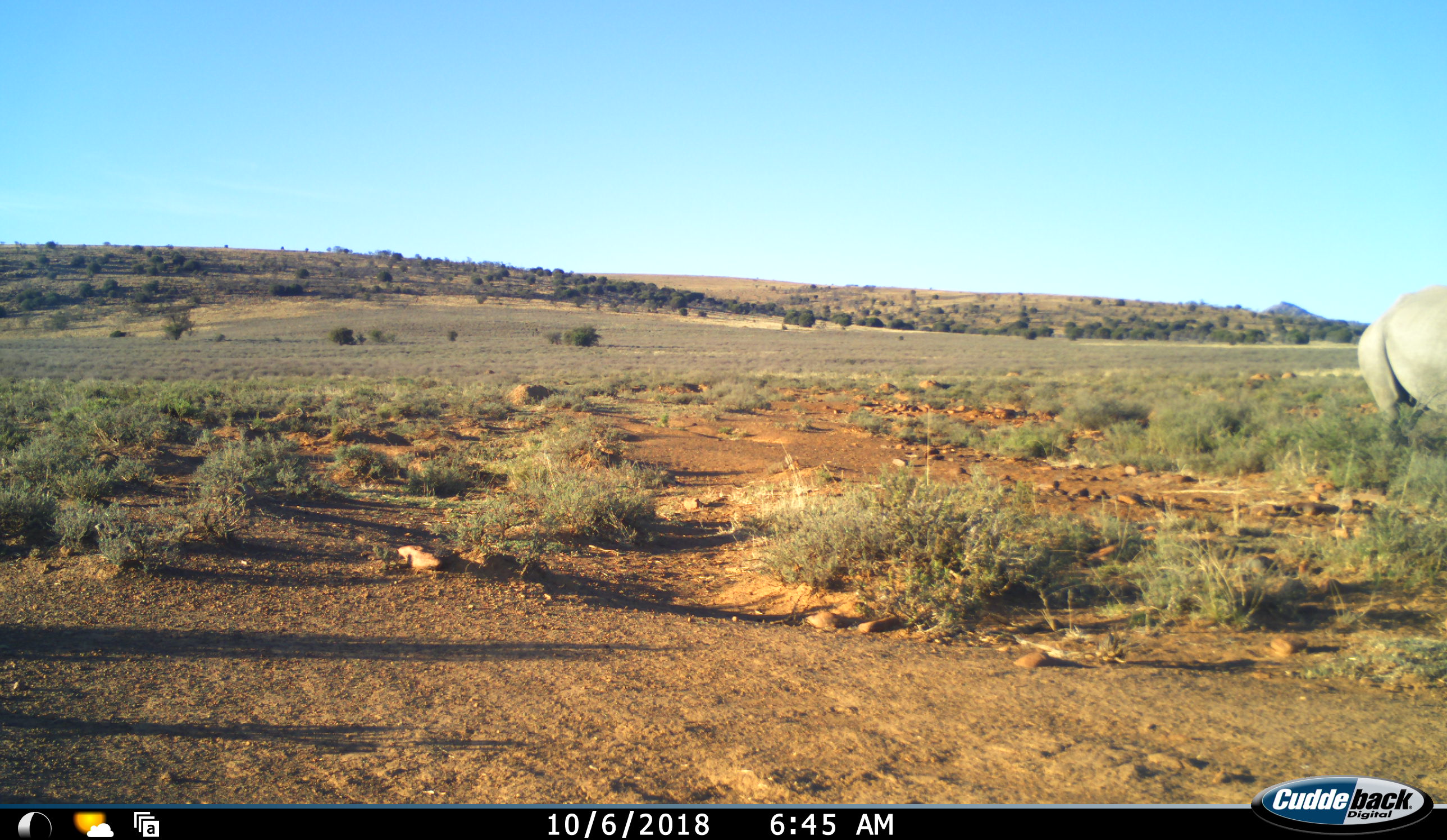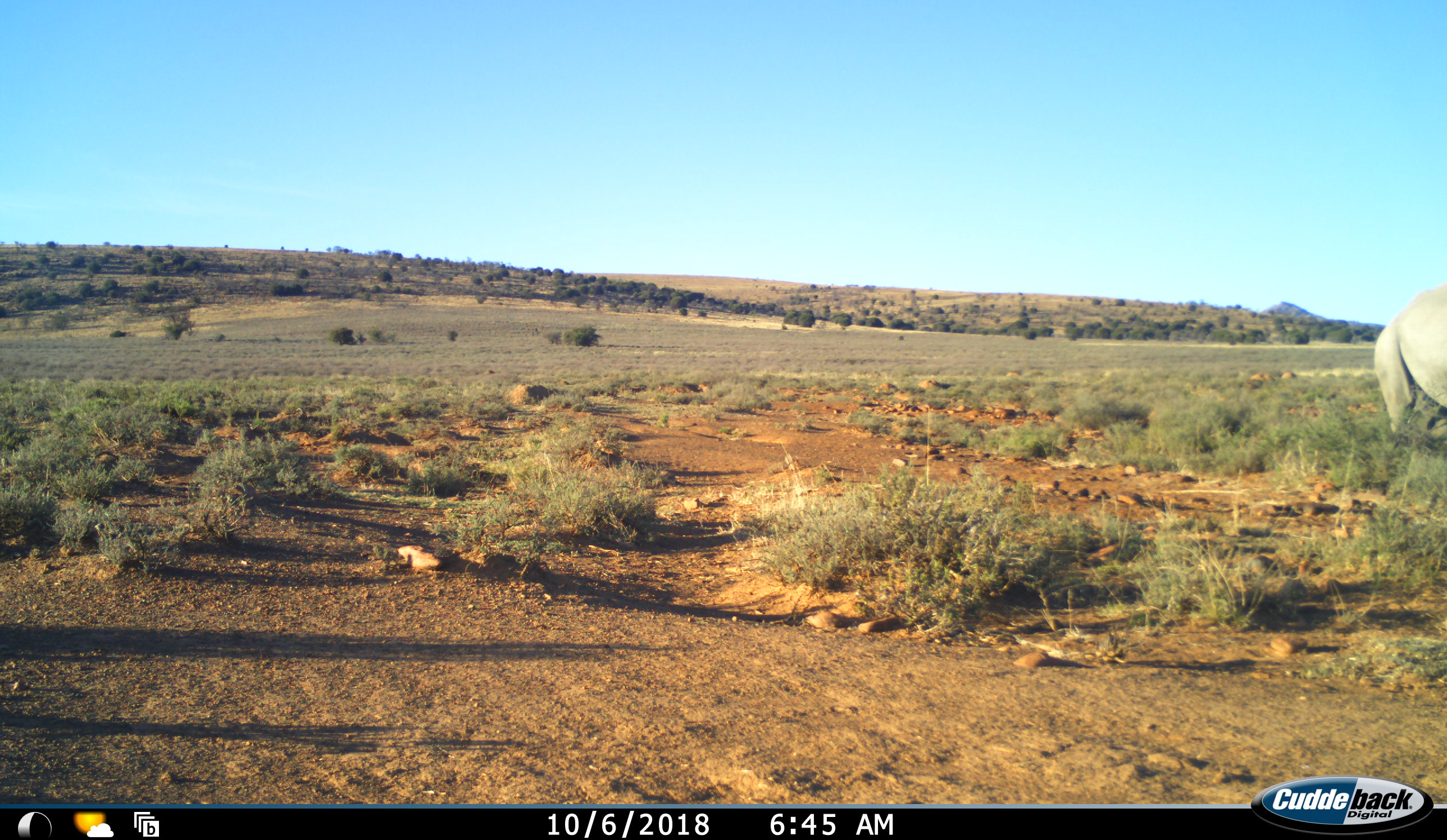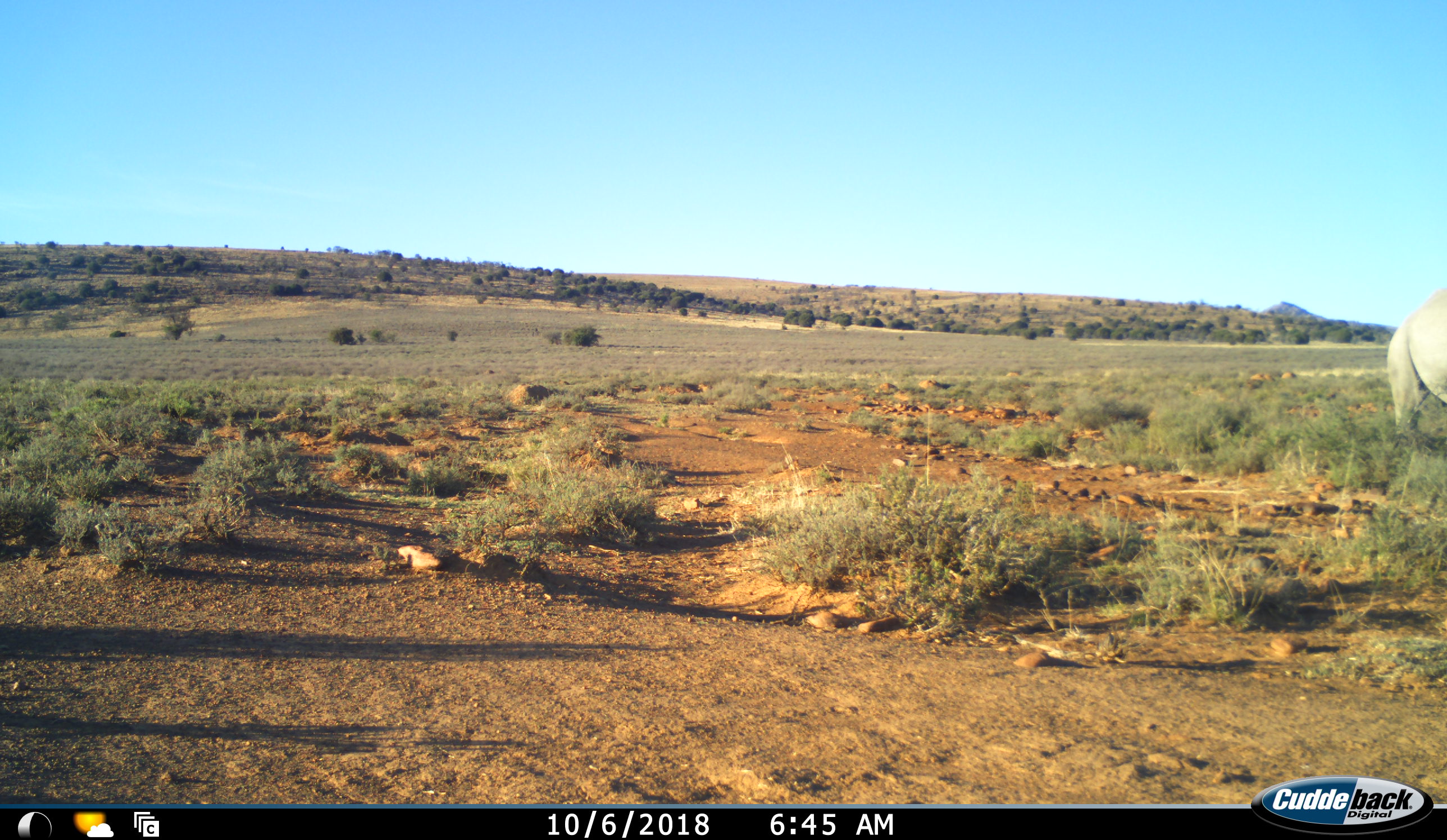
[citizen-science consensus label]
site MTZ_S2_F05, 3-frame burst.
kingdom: Animalia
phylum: Chordata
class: Mammalia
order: Perissodactyla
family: Rhinocerotidae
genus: Diceros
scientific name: Diceros bicornis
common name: black rhinoceros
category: rhinocerosblack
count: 1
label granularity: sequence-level